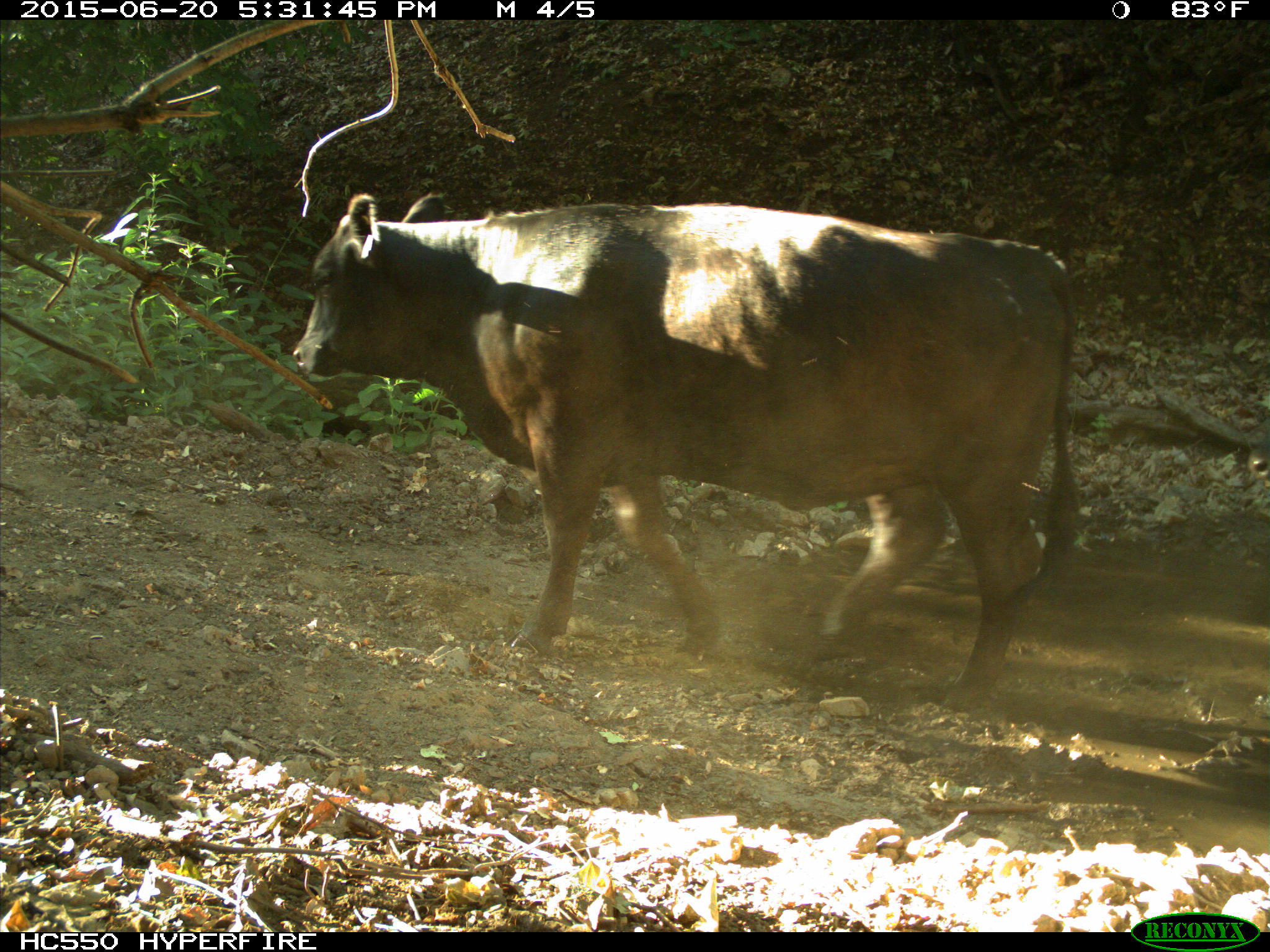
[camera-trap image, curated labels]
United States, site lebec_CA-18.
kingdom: Animalia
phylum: Chordata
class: Mammalia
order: Artiodactyla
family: Bovidae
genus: Bos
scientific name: Bos taurus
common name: domestic cow